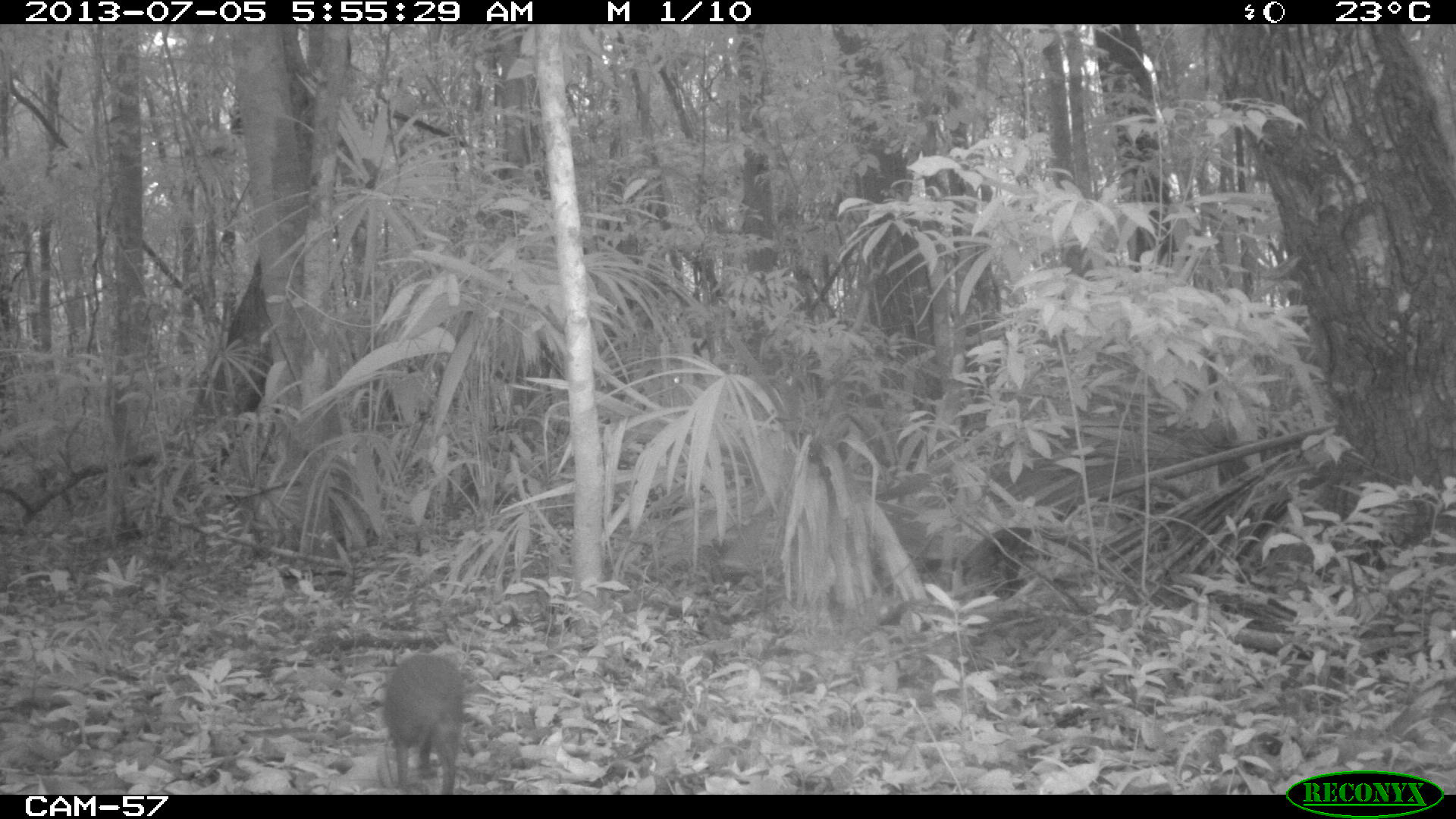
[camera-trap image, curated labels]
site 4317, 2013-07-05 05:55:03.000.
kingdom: Animalia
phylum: Chordata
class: Mammalia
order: Rodentia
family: Dasyproctidae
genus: Dasyprocta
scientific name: Dasyprocta punctata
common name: central american agouti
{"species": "Dasyprocta punctata (central american agouti)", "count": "1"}